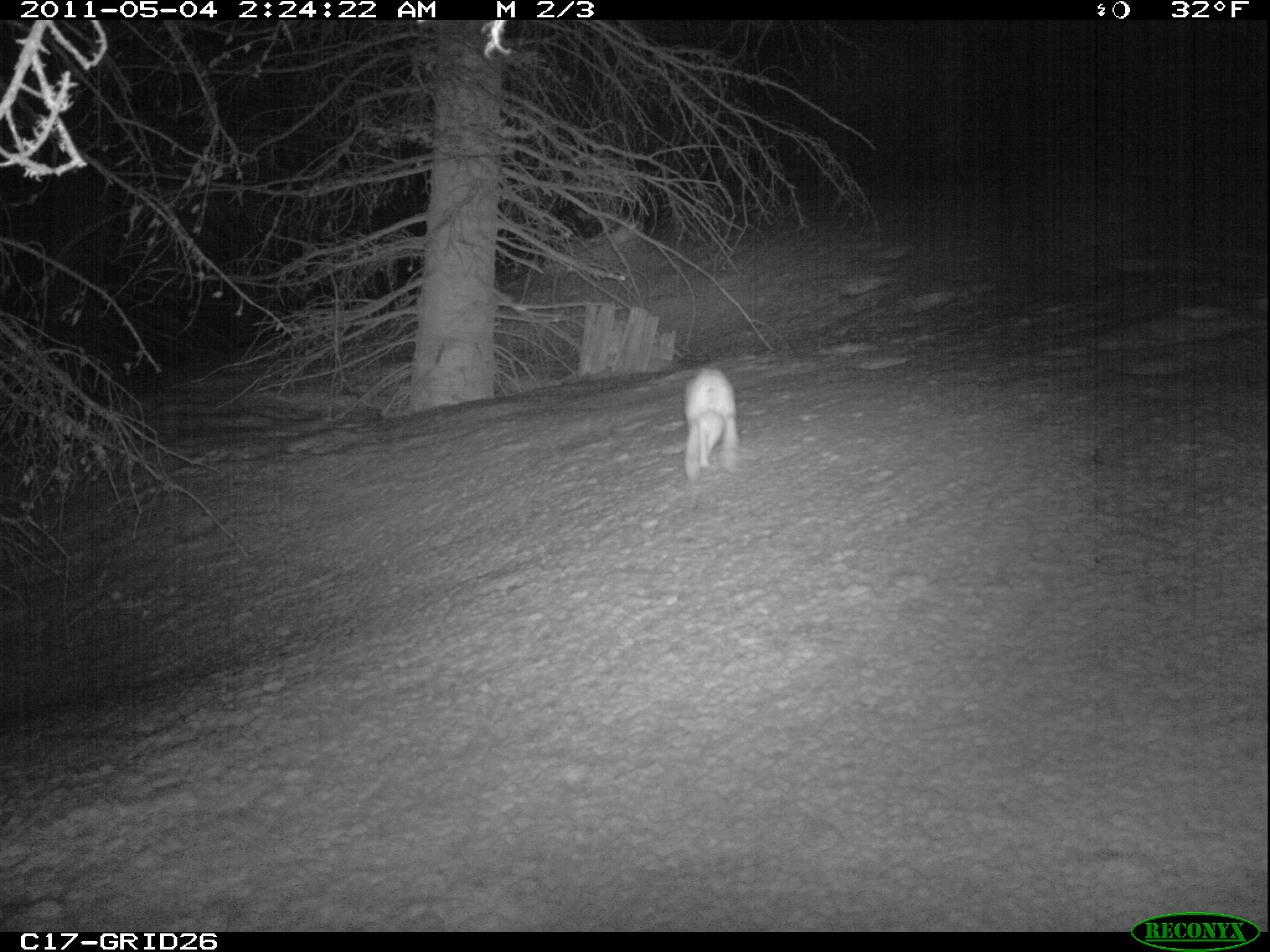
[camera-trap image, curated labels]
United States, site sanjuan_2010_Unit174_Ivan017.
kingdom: Animalia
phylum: Chordata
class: Mammalia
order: Lagomorpha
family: Leporidae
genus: Lepus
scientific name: Lepus americanus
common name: snowshoe hare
Lepus americanus (snowshoe hare).